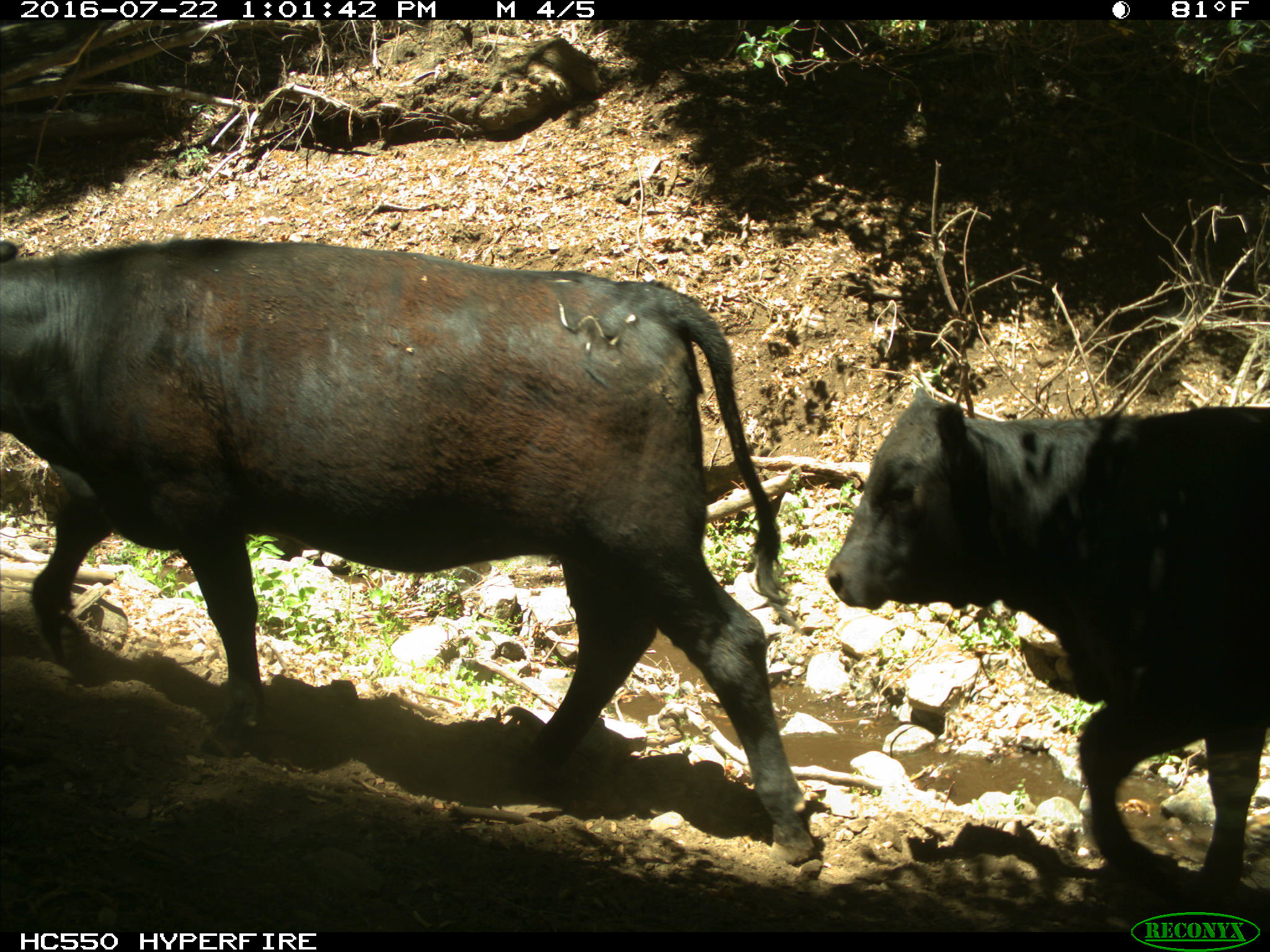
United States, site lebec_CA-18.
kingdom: Animalia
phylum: Chordata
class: Mammalia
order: Artiodactyla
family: Bovidae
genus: Bos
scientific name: Bos taurus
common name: domestic cow